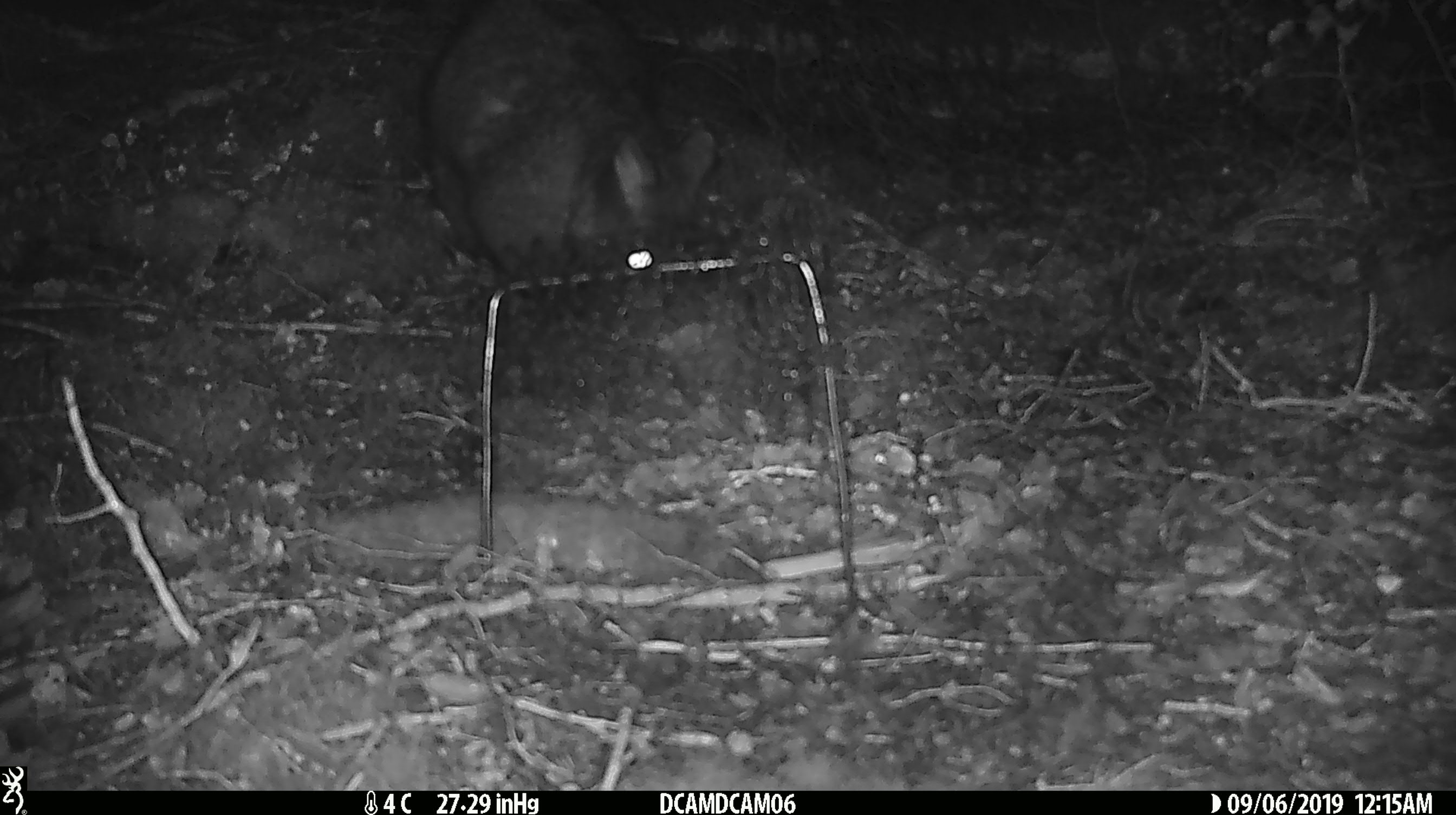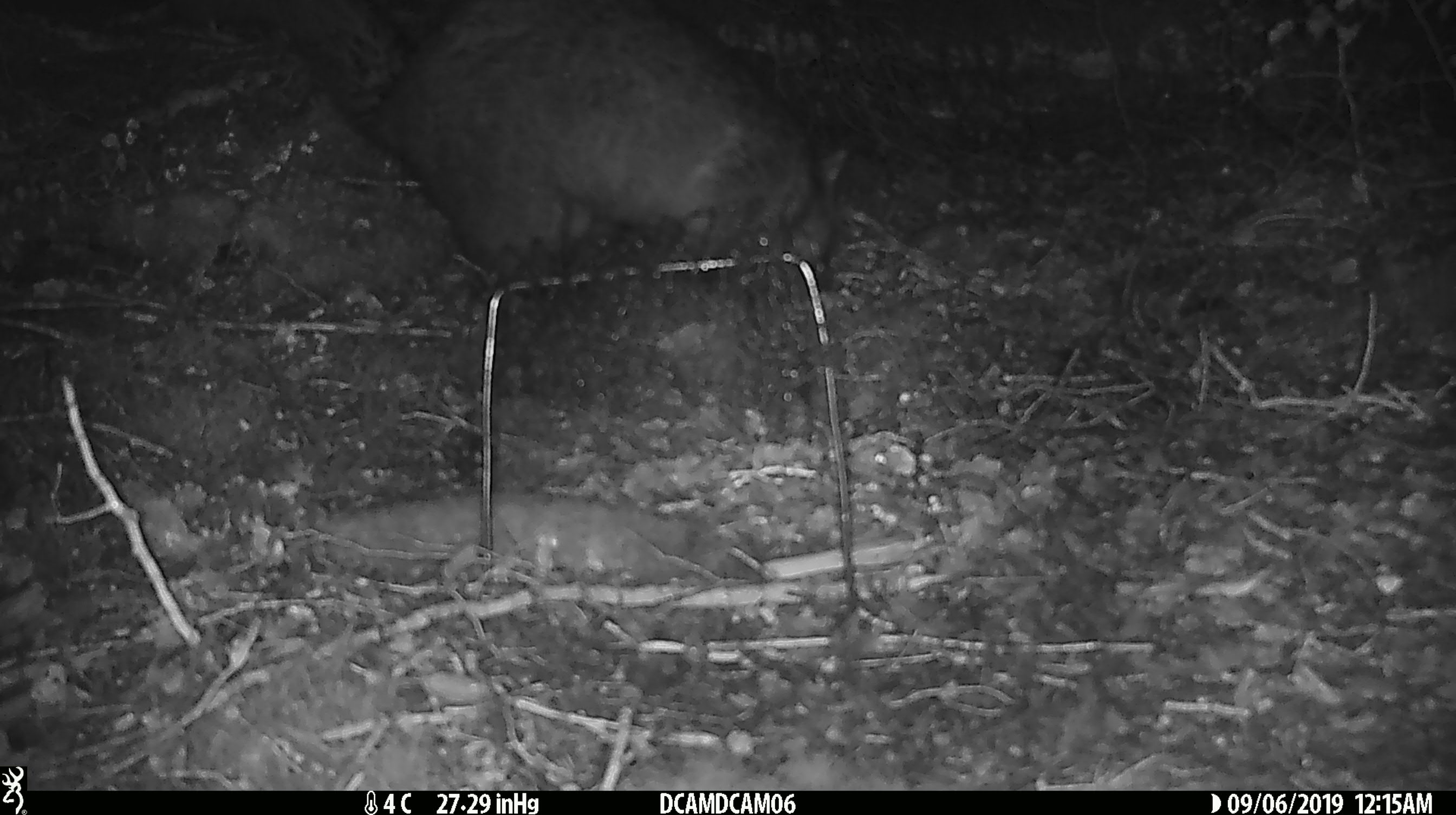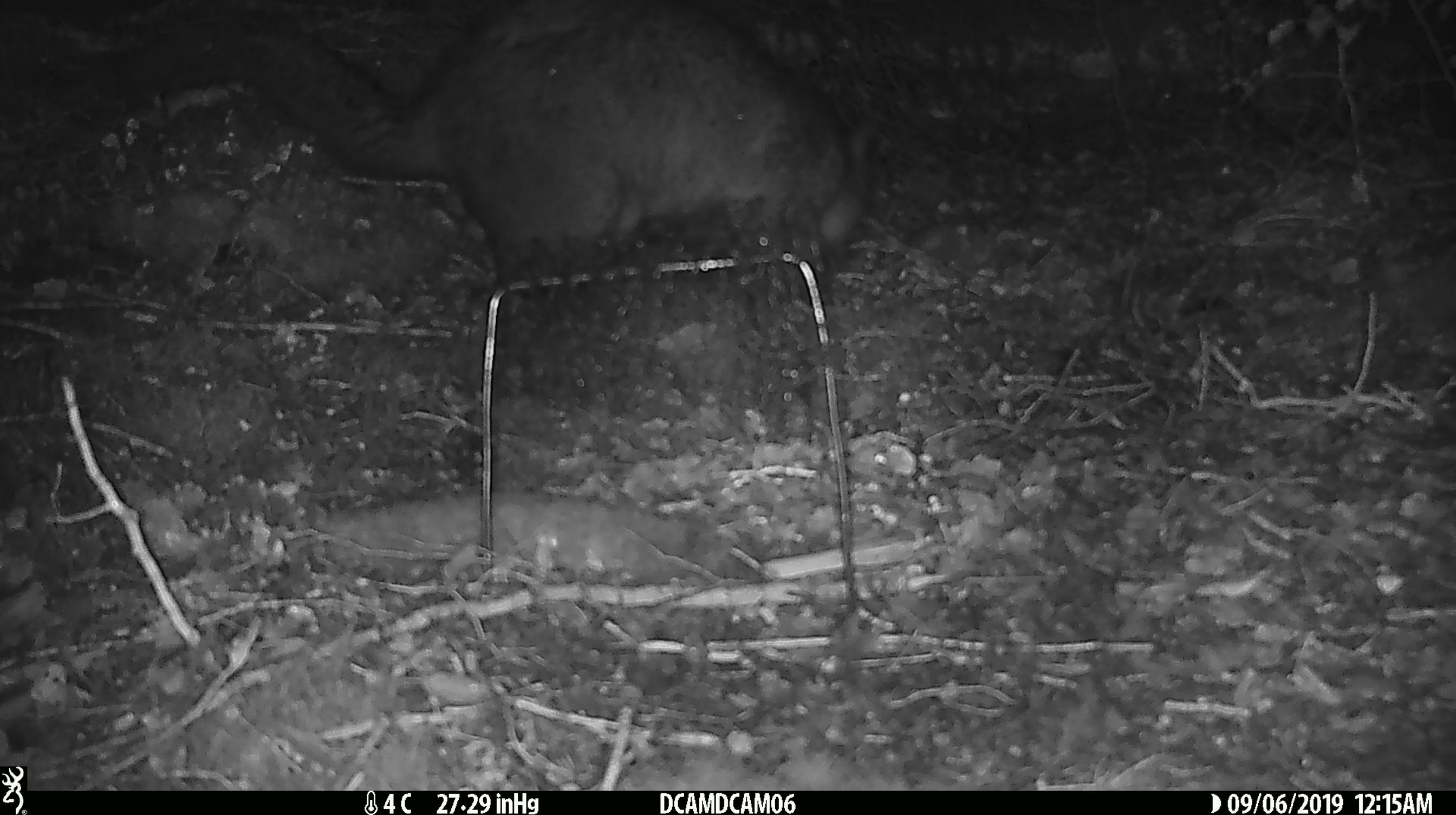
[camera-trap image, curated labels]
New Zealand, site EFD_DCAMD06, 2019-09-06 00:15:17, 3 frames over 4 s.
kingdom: Animalia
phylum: Chordata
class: Mammalia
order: Diprotodontia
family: Phalangeridae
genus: Trichosurus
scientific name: Trichosurus vulpecula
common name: common brushtail possum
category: possum